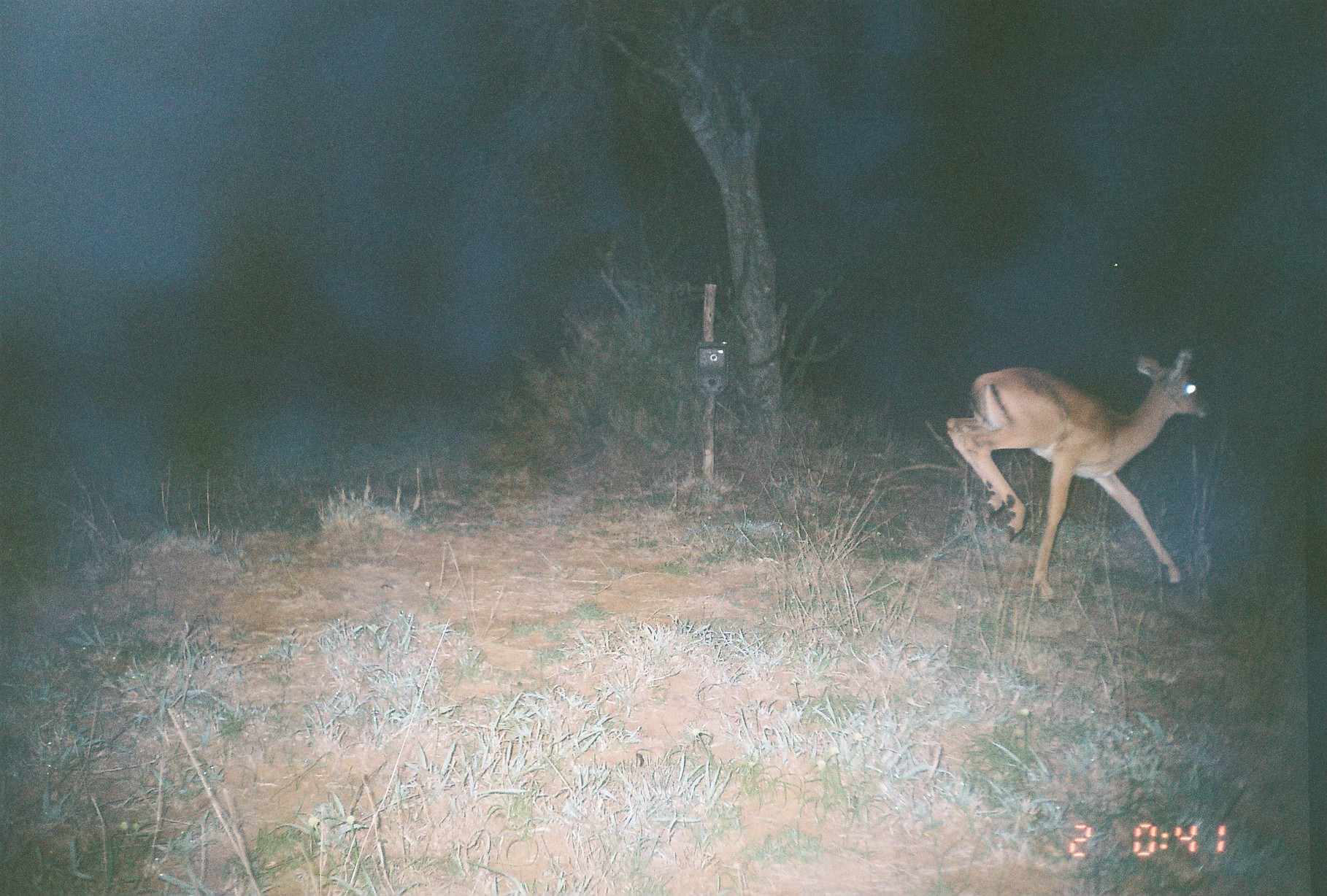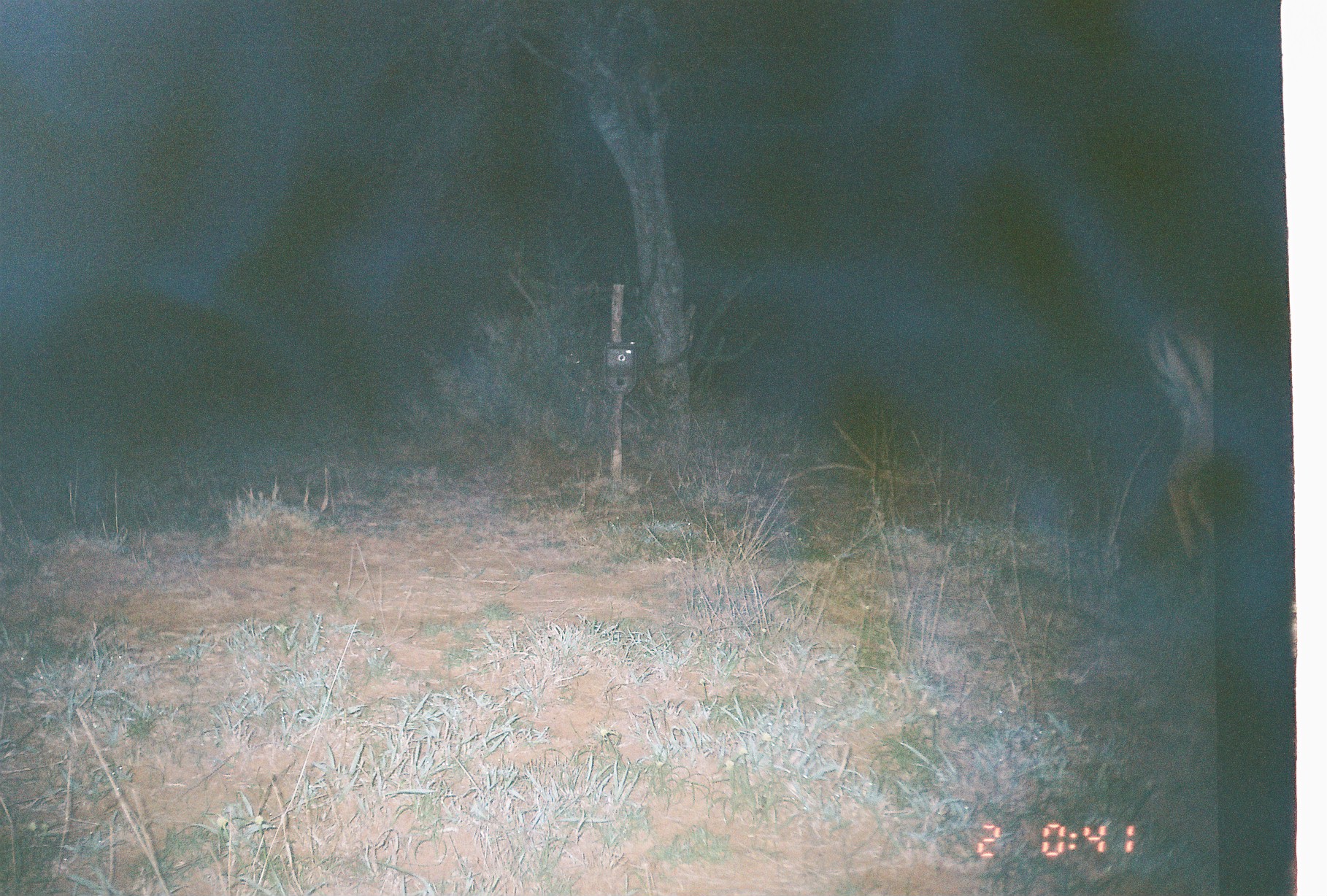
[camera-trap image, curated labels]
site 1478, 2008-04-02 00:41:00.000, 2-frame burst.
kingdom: Animalia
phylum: Chordata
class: Mammalia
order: Artiodactyla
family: Bovidae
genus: Aepyceros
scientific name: Aepyceros melampus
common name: impala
Aepyceros melampus (impala), count 1.